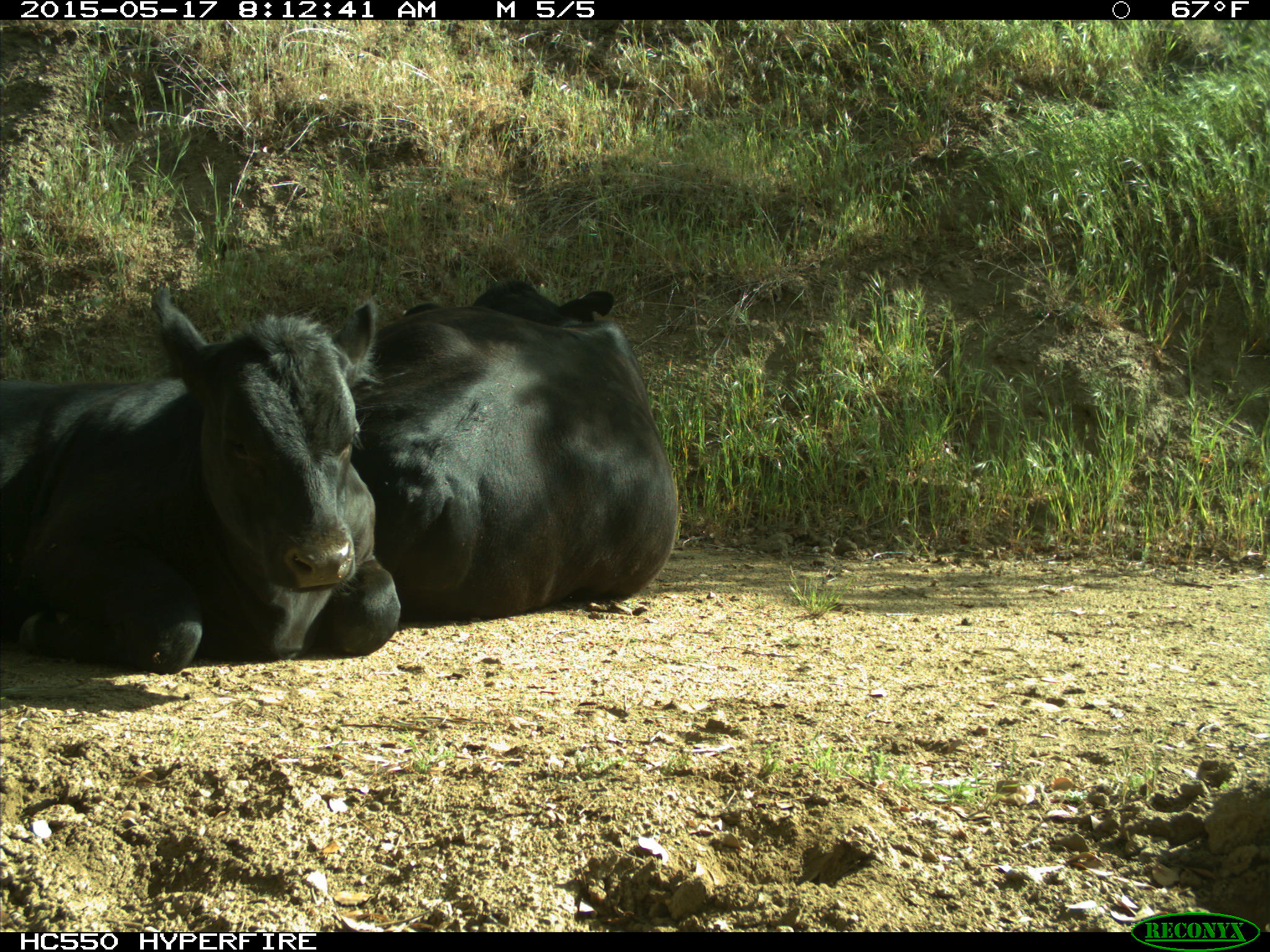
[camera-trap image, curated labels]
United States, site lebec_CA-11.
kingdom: Animalia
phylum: Chordata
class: Mammalia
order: Artiodactyla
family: Bovidae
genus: Bos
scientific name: Bos taurus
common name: domestic cow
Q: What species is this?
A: Bos taurus (domestic cow).